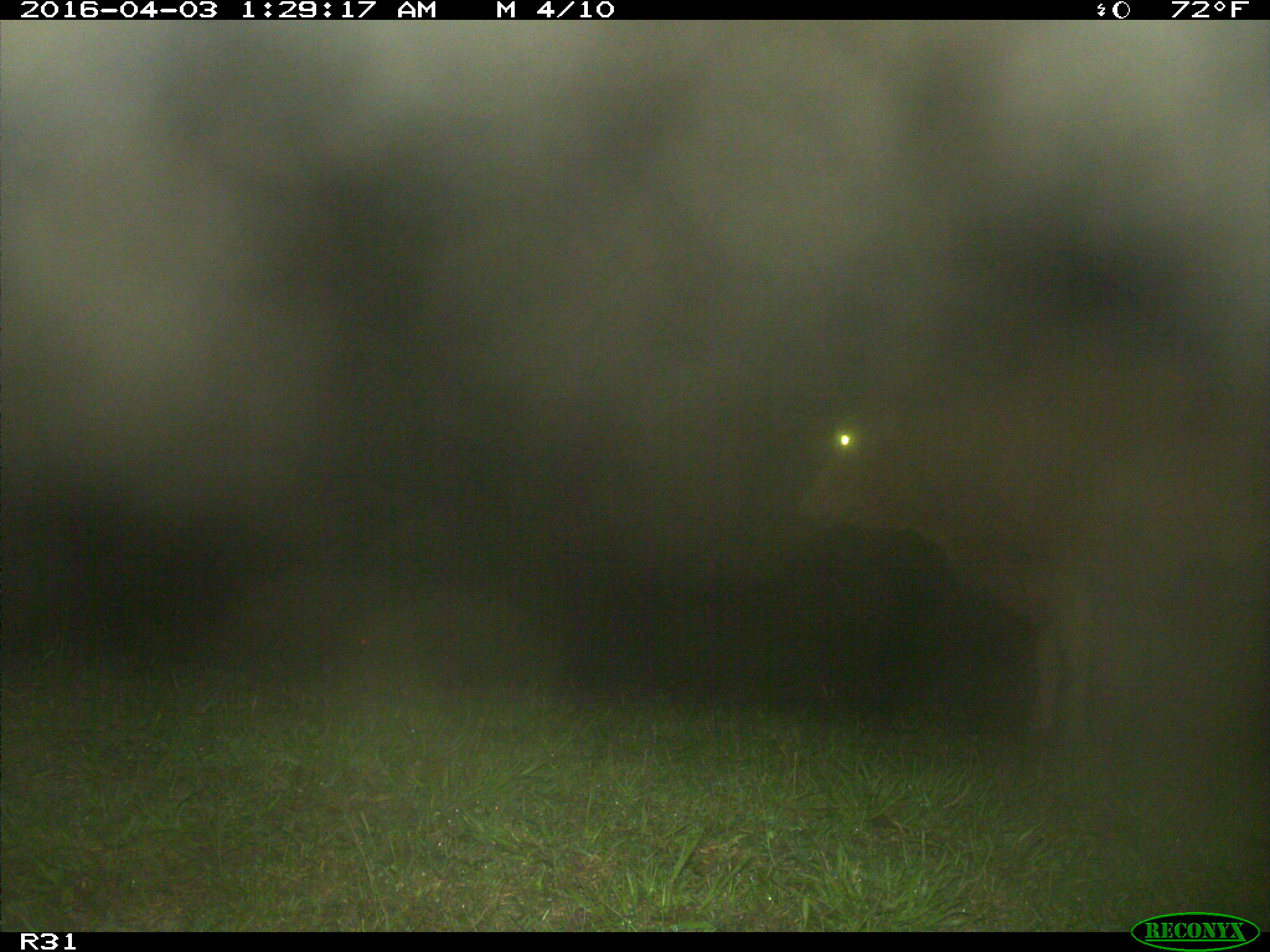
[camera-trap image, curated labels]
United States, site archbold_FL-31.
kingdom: Animalia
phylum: Chordata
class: Mammalia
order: Artiodactyla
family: Bovidae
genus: Bos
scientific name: Bos taurus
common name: domestic cow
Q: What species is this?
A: Bos taurus (domestic cow).